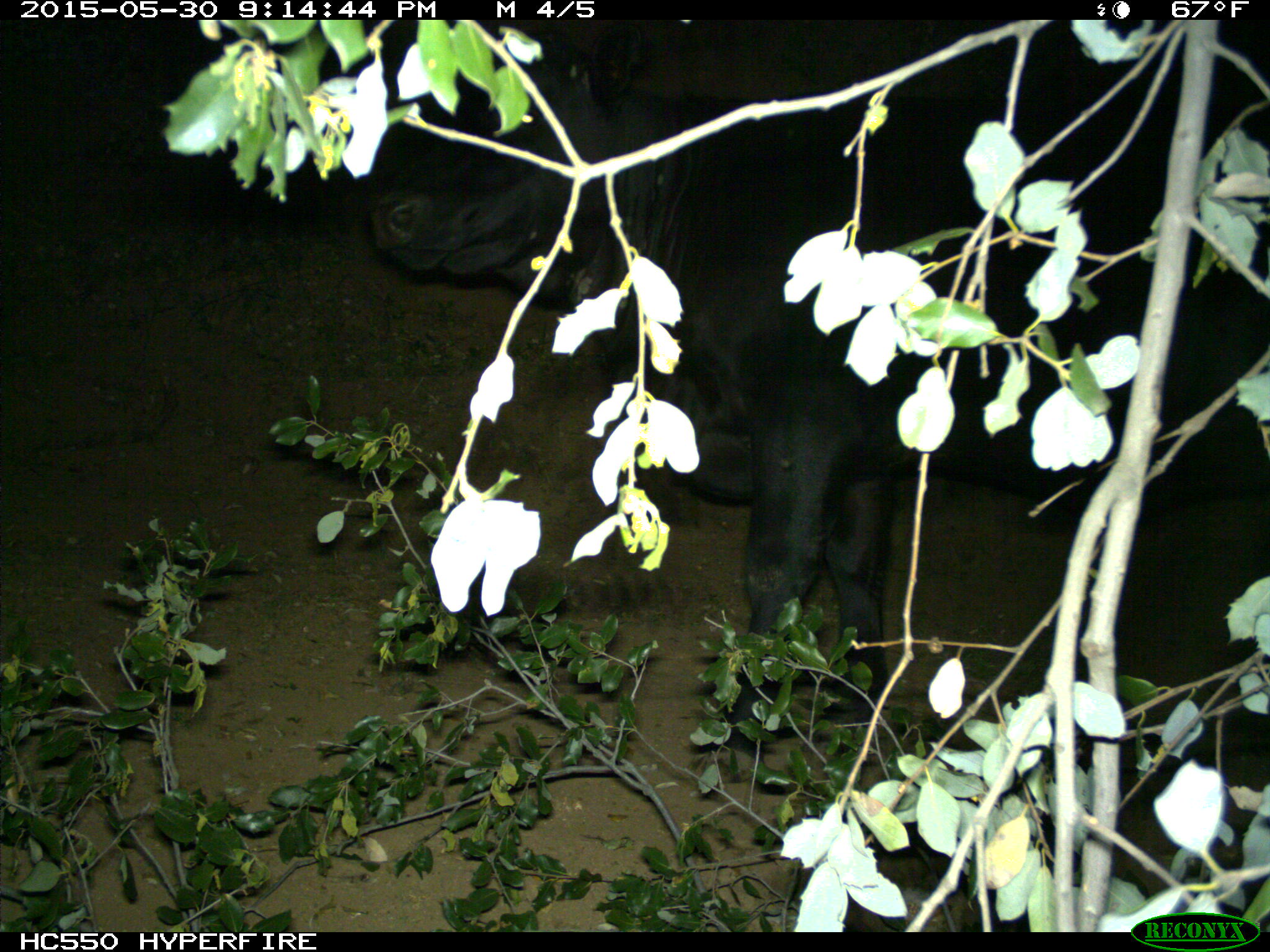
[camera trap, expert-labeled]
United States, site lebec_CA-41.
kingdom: Animalia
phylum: Chordata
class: Mammalia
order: Artiodactyla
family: Bovidae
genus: Bos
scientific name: Bos taurus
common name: domestic cow